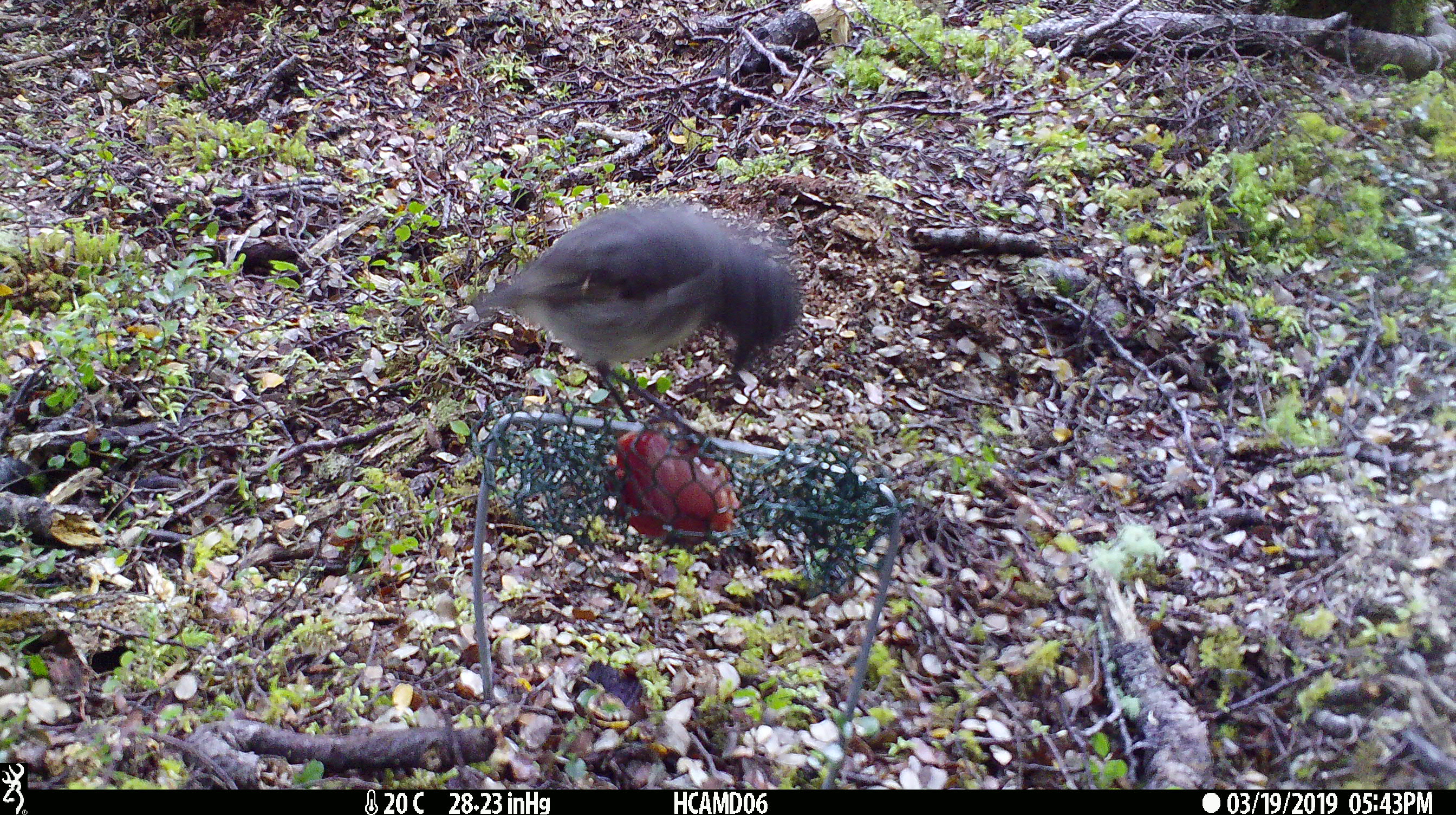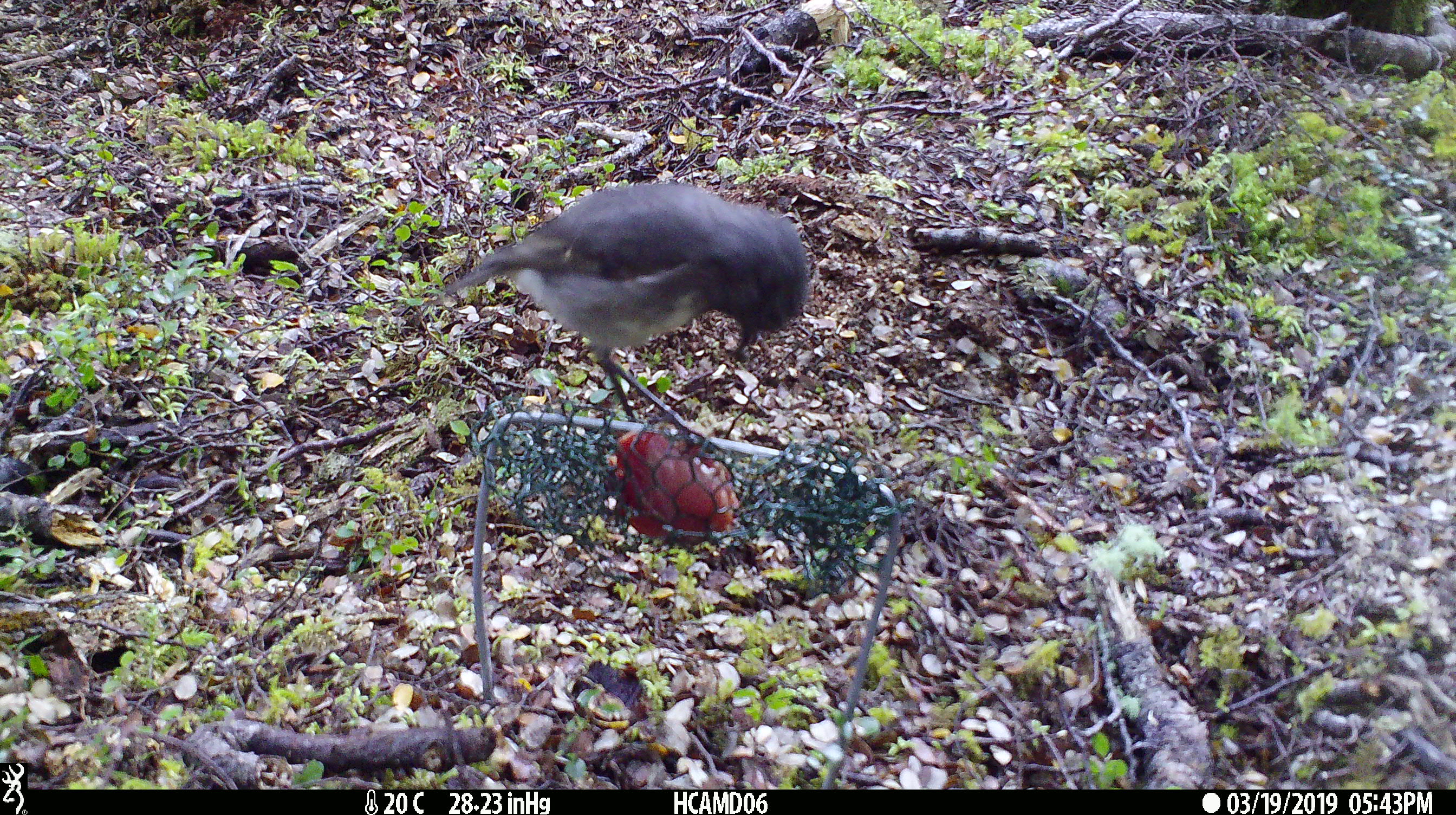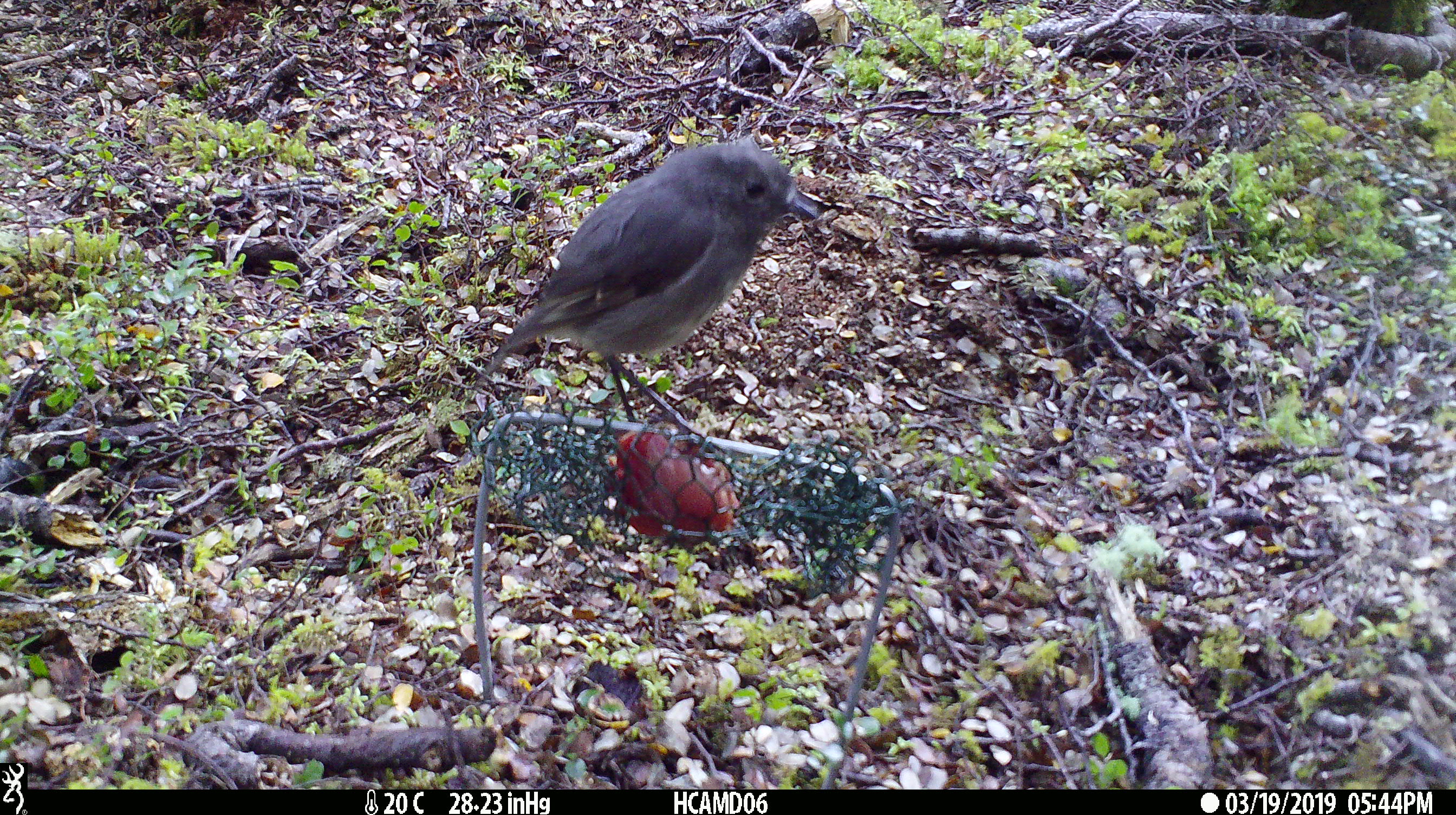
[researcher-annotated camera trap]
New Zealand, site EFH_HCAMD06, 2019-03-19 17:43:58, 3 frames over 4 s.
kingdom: Animalia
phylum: Chordata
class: Aves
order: Passeriformes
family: Petroicidae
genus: Petroica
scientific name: Petroica australis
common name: new zealand robin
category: robin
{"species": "robin (new zealand robin) (Petroica australis)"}